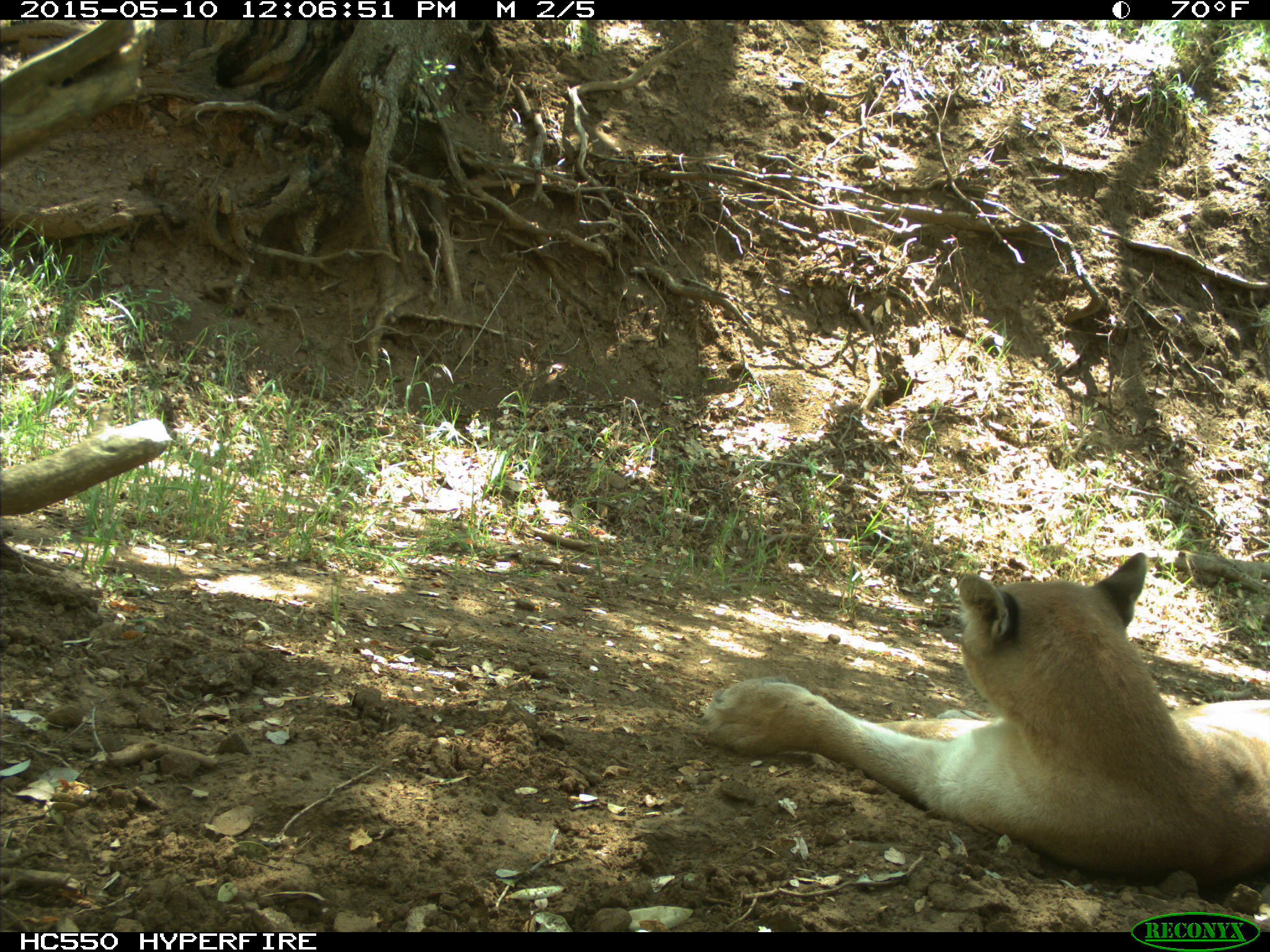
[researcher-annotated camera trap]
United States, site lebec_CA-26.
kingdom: Animalia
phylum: Chordata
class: Mammalia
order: Carnivora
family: Felidae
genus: Puma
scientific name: Puma concolor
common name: mountain lion